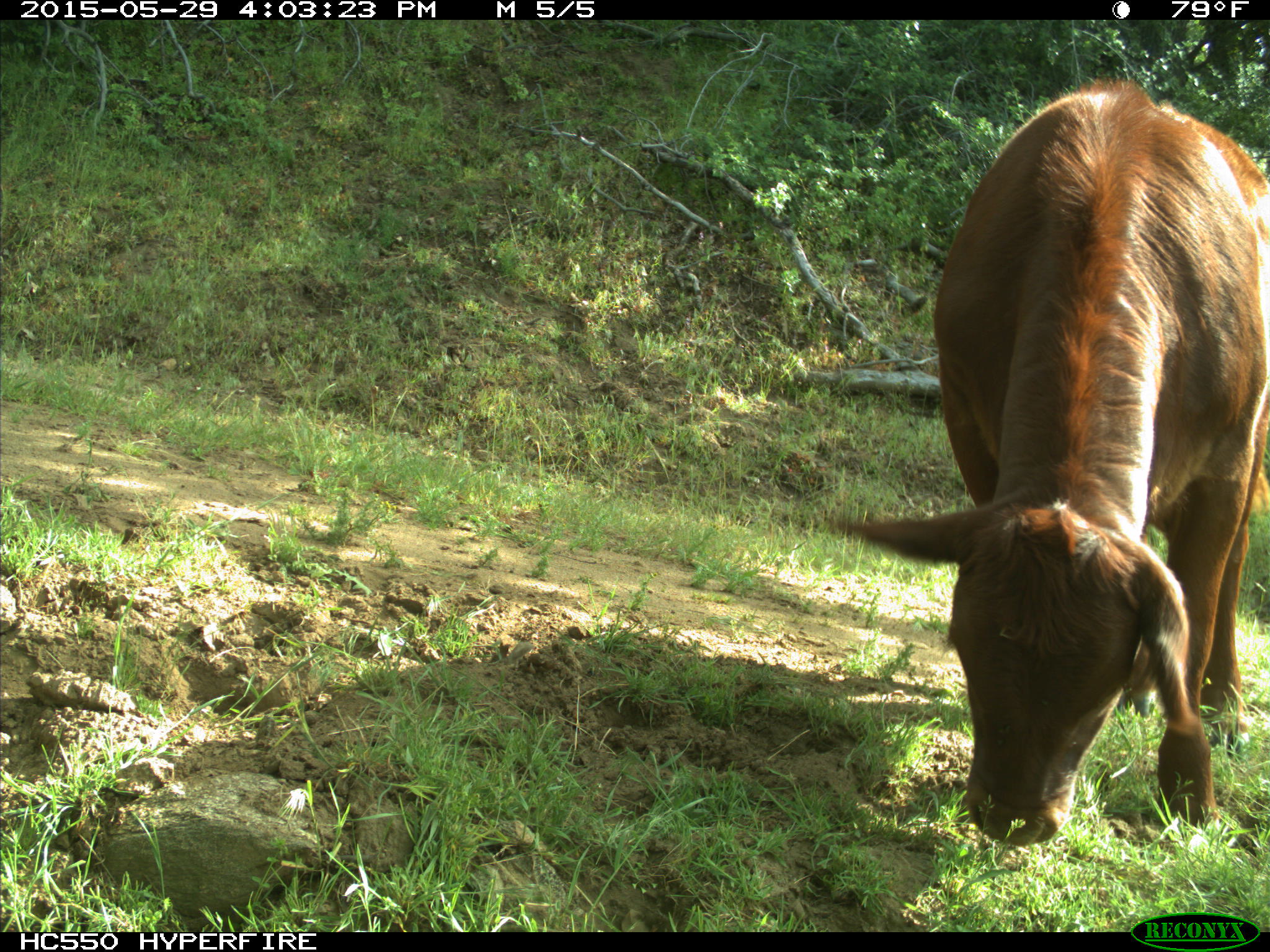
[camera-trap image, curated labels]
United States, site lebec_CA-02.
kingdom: Animalia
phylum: Chordata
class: Mammalia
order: Artiodactyla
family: Bovidae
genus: Bos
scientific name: Bos taurus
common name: domestic cow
Bos taurus (domestic cow).